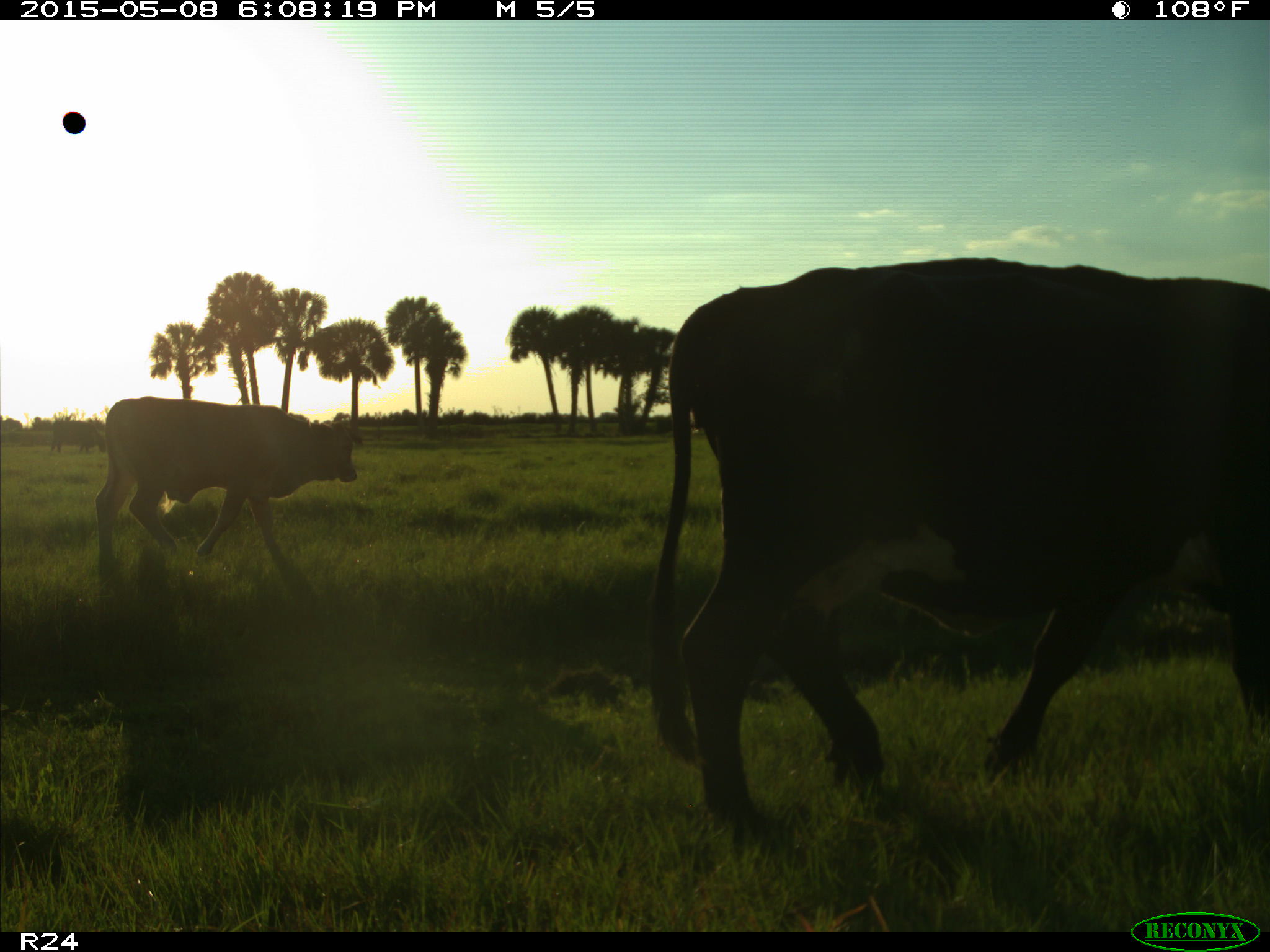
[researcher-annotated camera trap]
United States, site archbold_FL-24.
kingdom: Animalia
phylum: Chordata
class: Mammalia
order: Artiodactyla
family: Bovidae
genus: Bos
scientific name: Bos taurus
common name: domestic cow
Bos taurus (domestic cow).